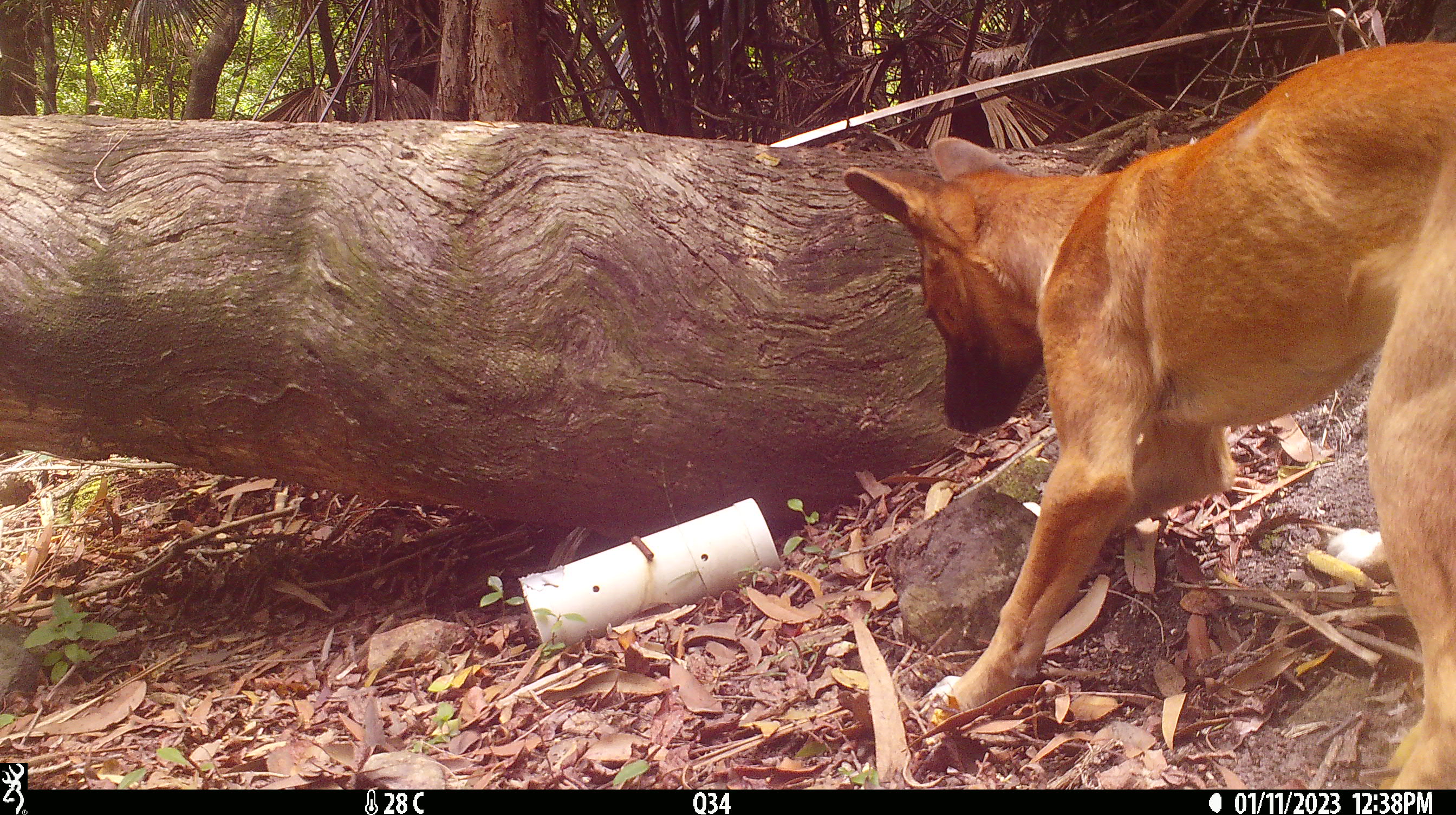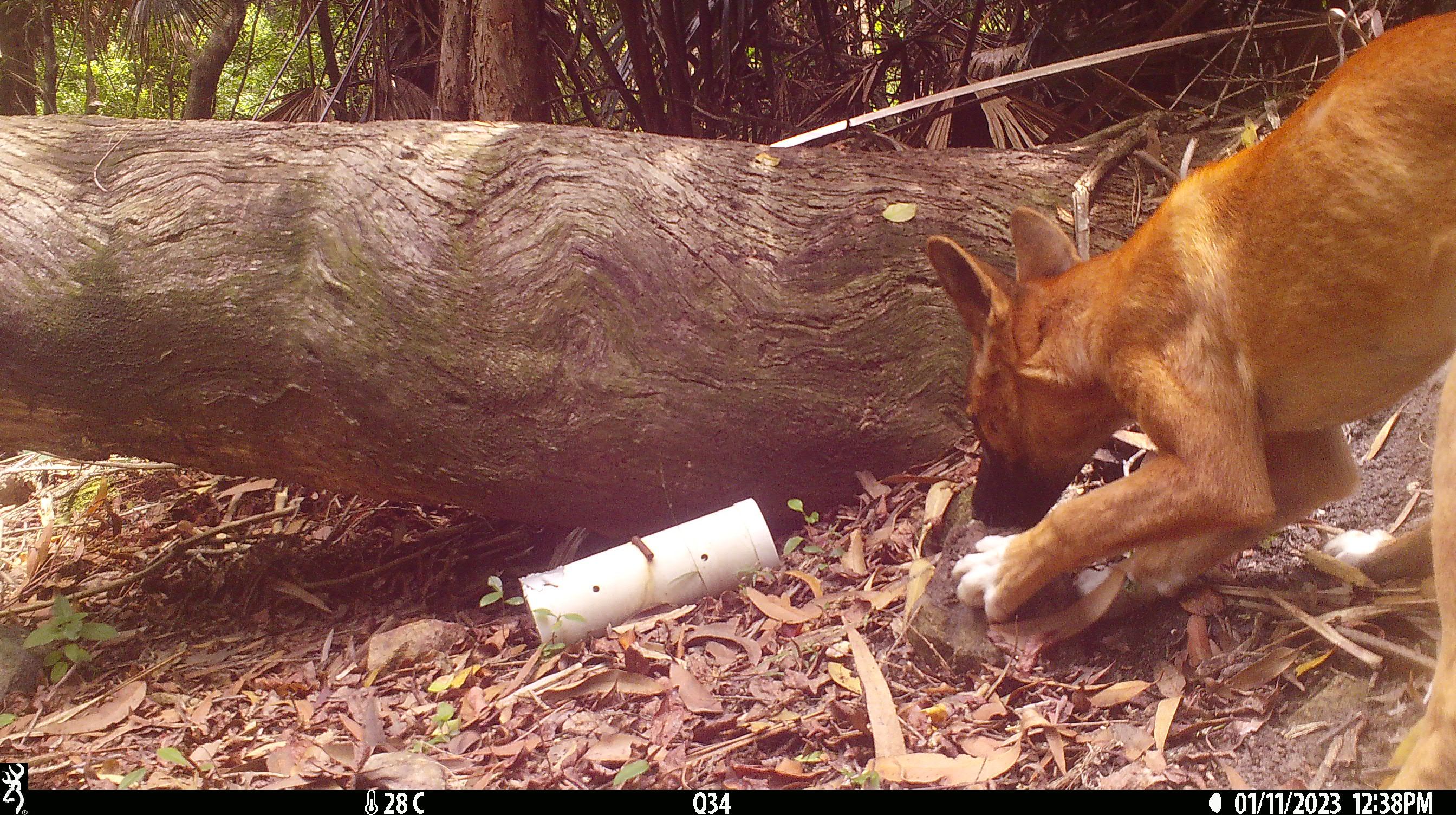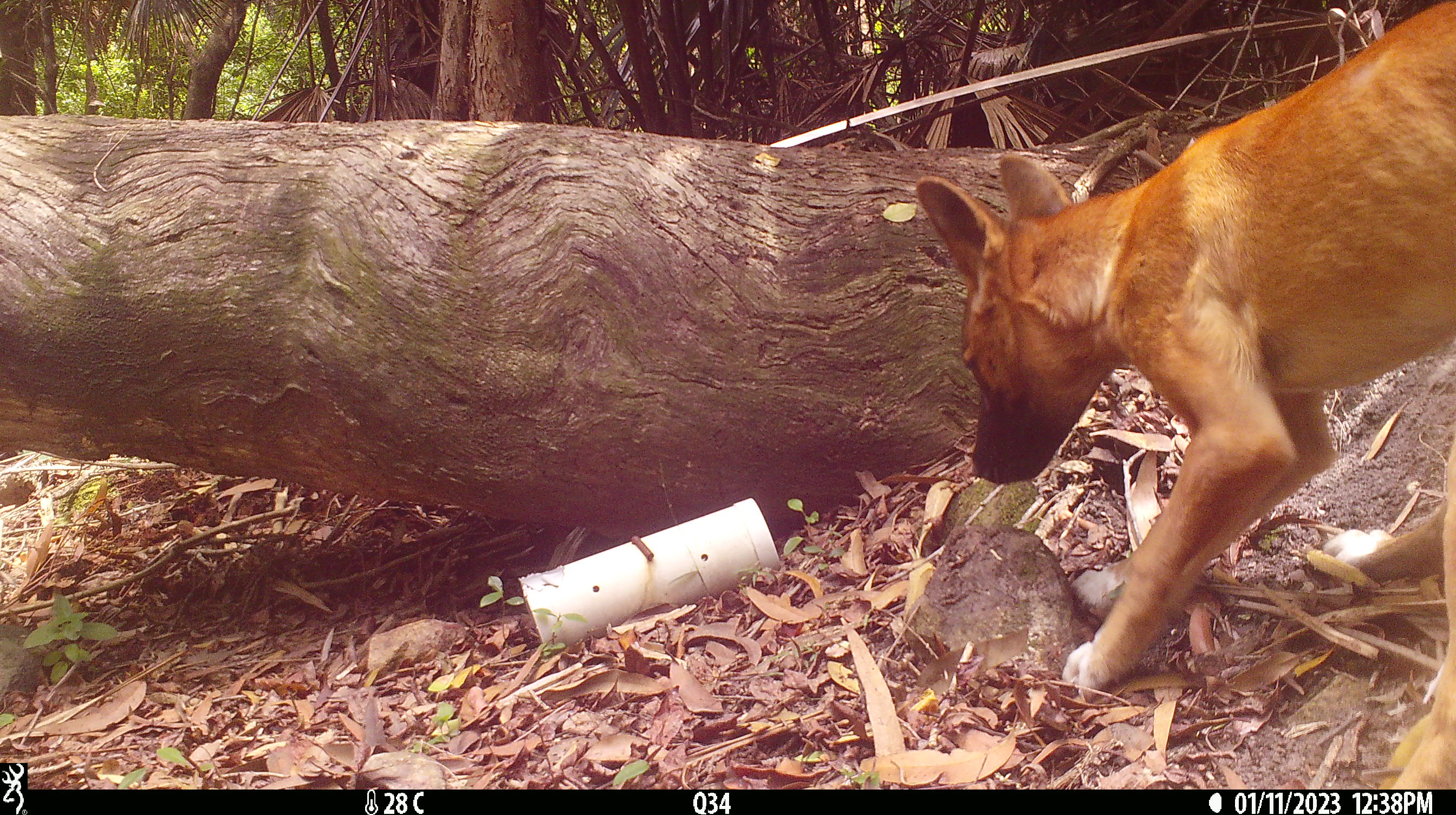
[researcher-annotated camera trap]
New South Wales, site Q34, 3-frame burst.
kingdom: Animalia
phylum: Chordata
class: Mammalia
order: Carnivora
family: Canidae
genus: Canis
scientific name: Canis familiaris dingo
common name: dingo